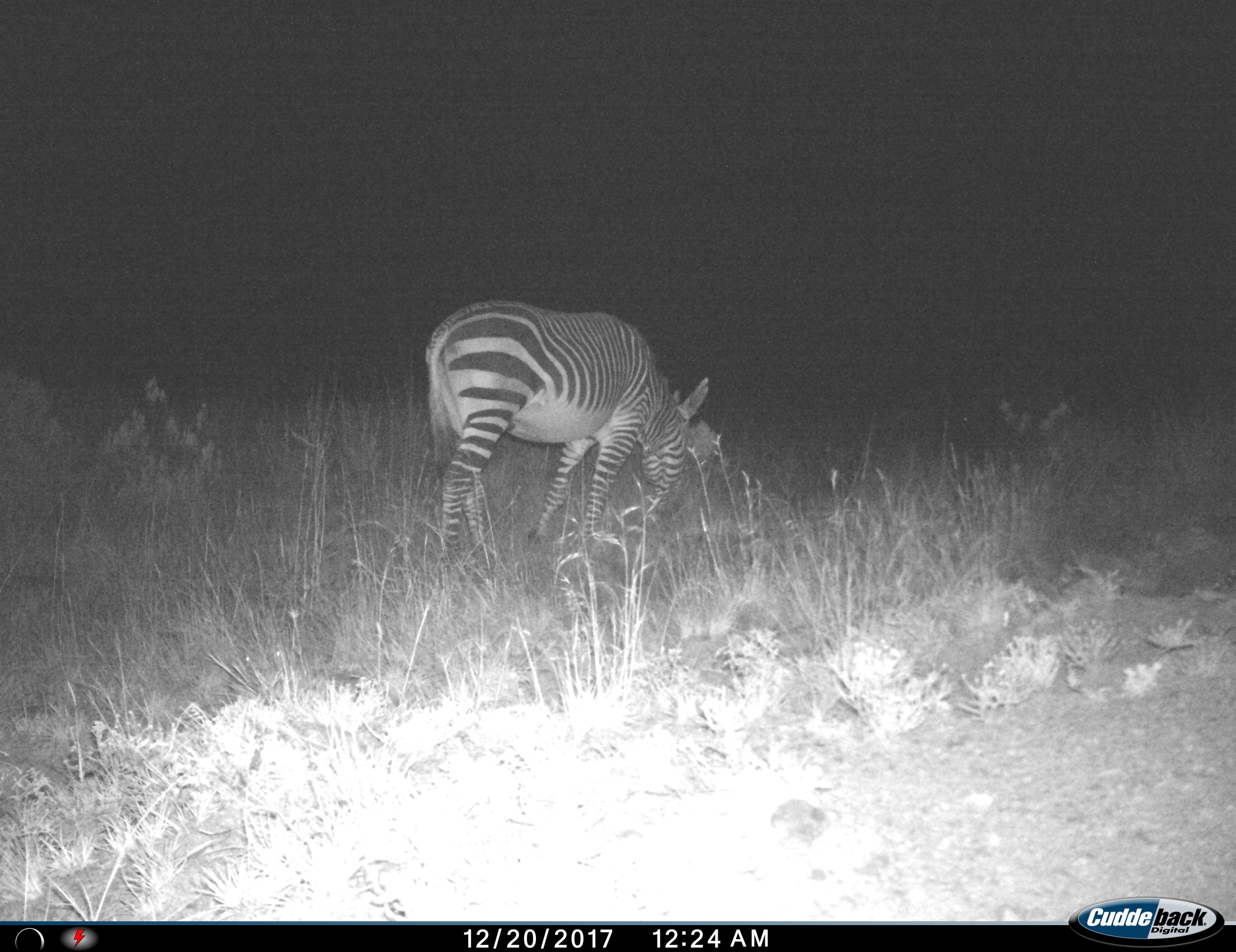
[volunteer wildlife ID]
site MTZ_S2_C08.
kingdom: Animalia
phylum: Chordata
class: Mammalia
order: Perissodactyla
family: Equidae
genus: Equus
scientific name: Equus zebra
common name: mountain zebra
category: zebramountain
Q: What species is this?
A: Zebramountain (mountain zebra) (Equus zebra).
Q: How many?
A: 1.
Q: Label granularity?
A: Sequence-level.